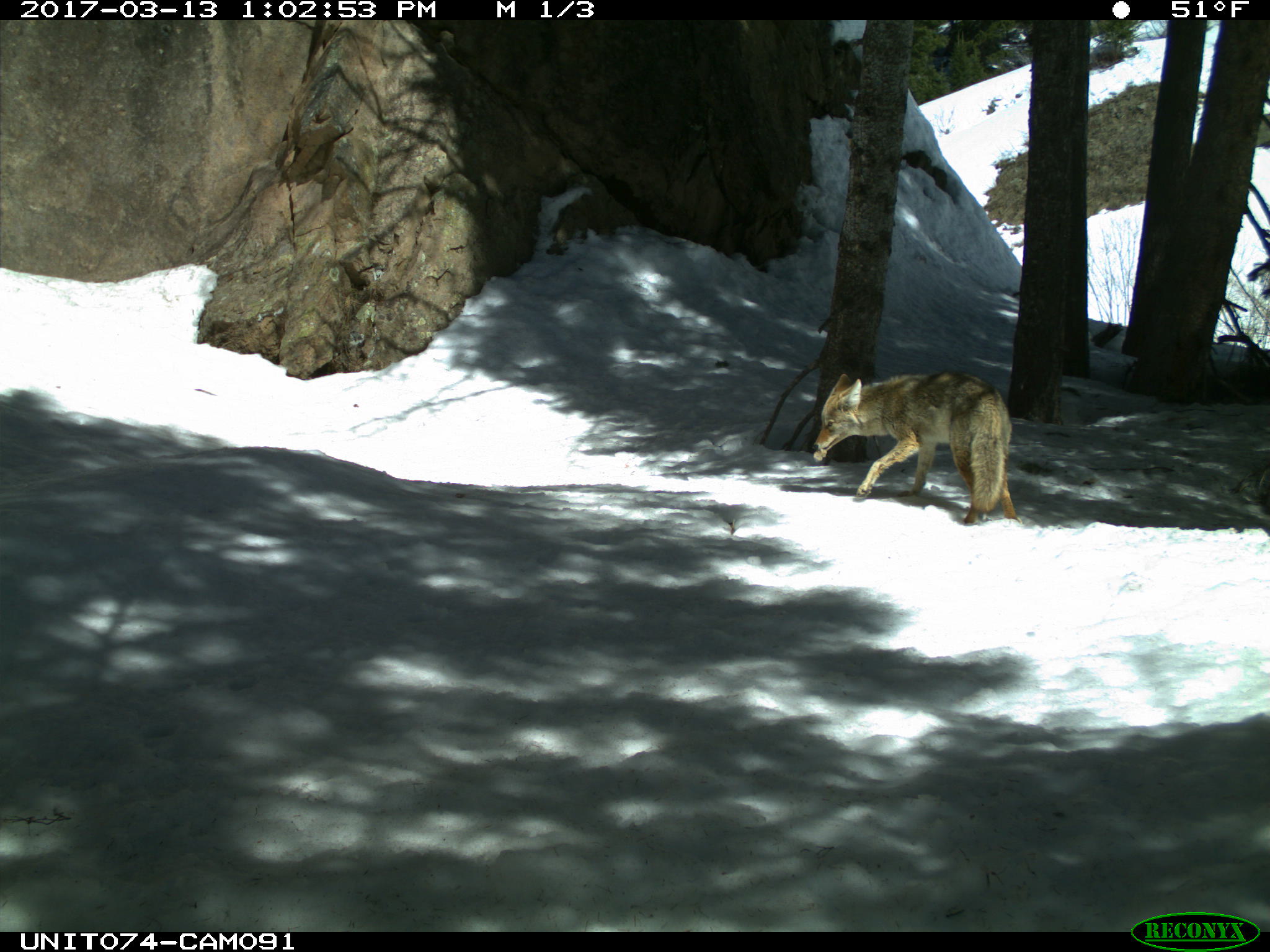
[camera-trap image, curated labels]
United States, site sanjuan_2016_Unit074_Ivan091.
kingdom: Animalia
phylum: Chordata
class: Mammalia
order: Carnivora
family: Canidae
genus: Canis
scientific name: Canis latrans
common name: coyote